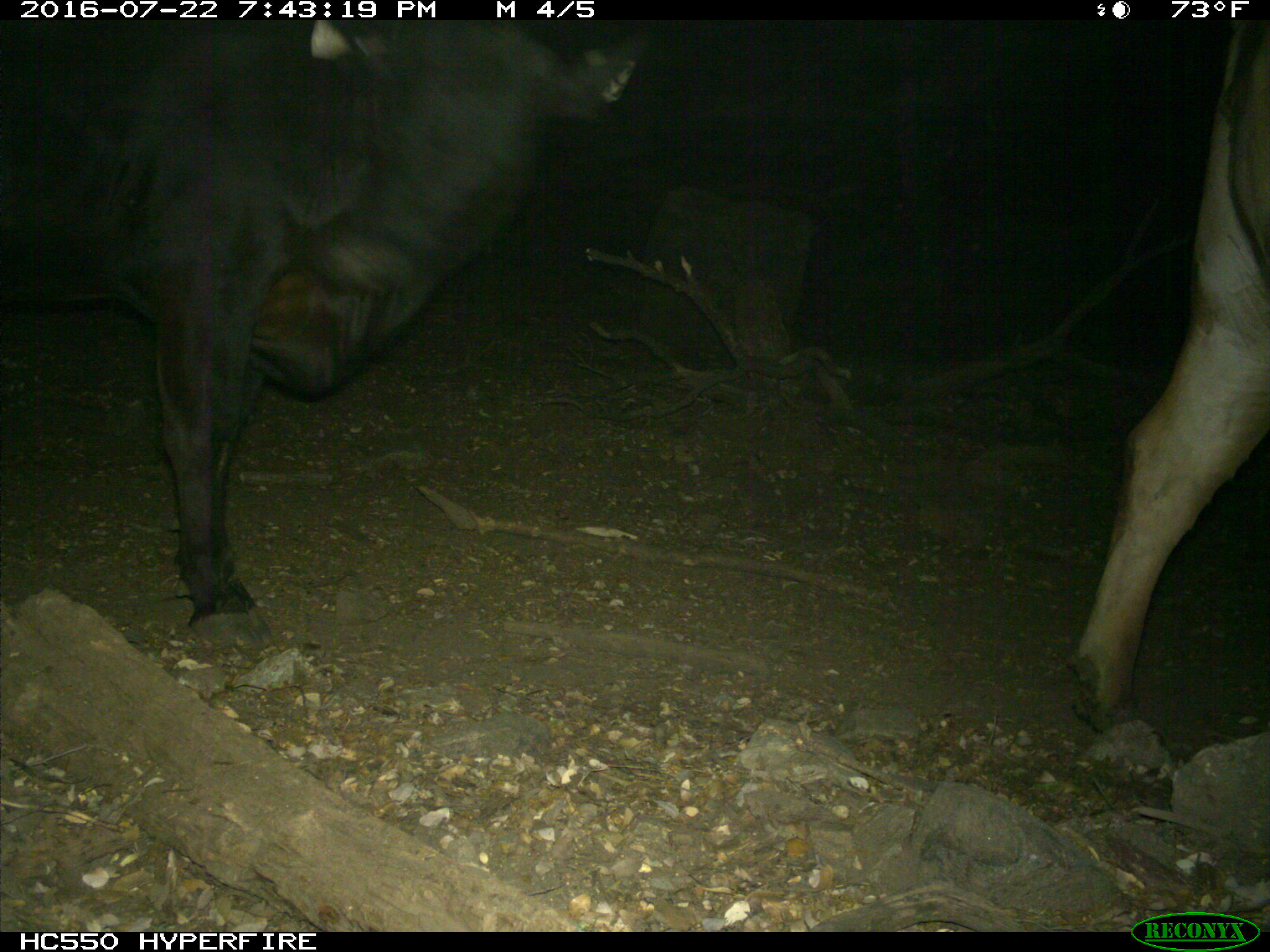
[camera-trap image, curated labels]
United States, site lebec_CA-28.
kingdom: Animalia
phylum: Chordata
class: Mammalia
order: Artiodactyla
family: Bovidae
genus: Bos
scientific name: Bos taurus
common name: domestic cow